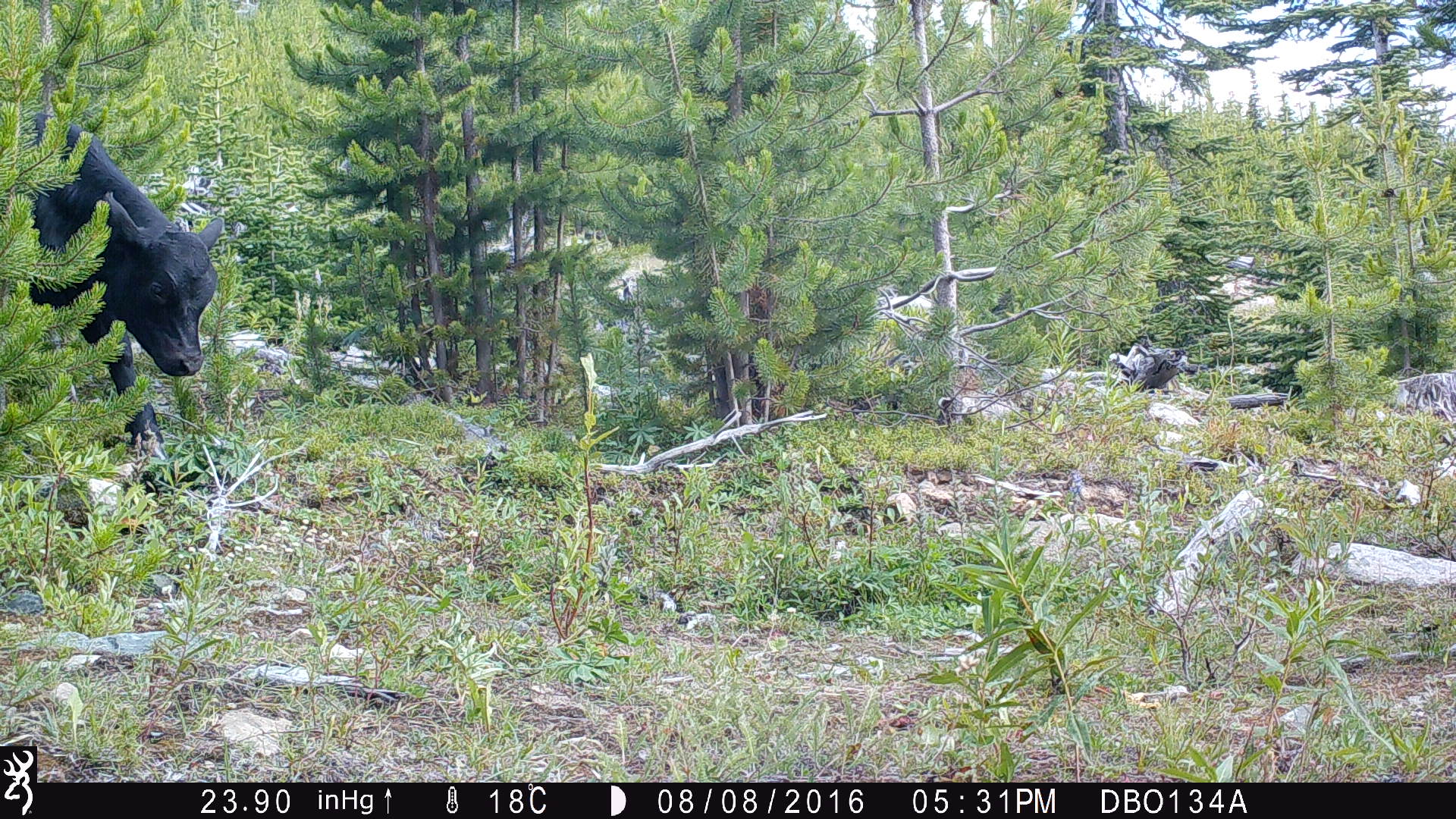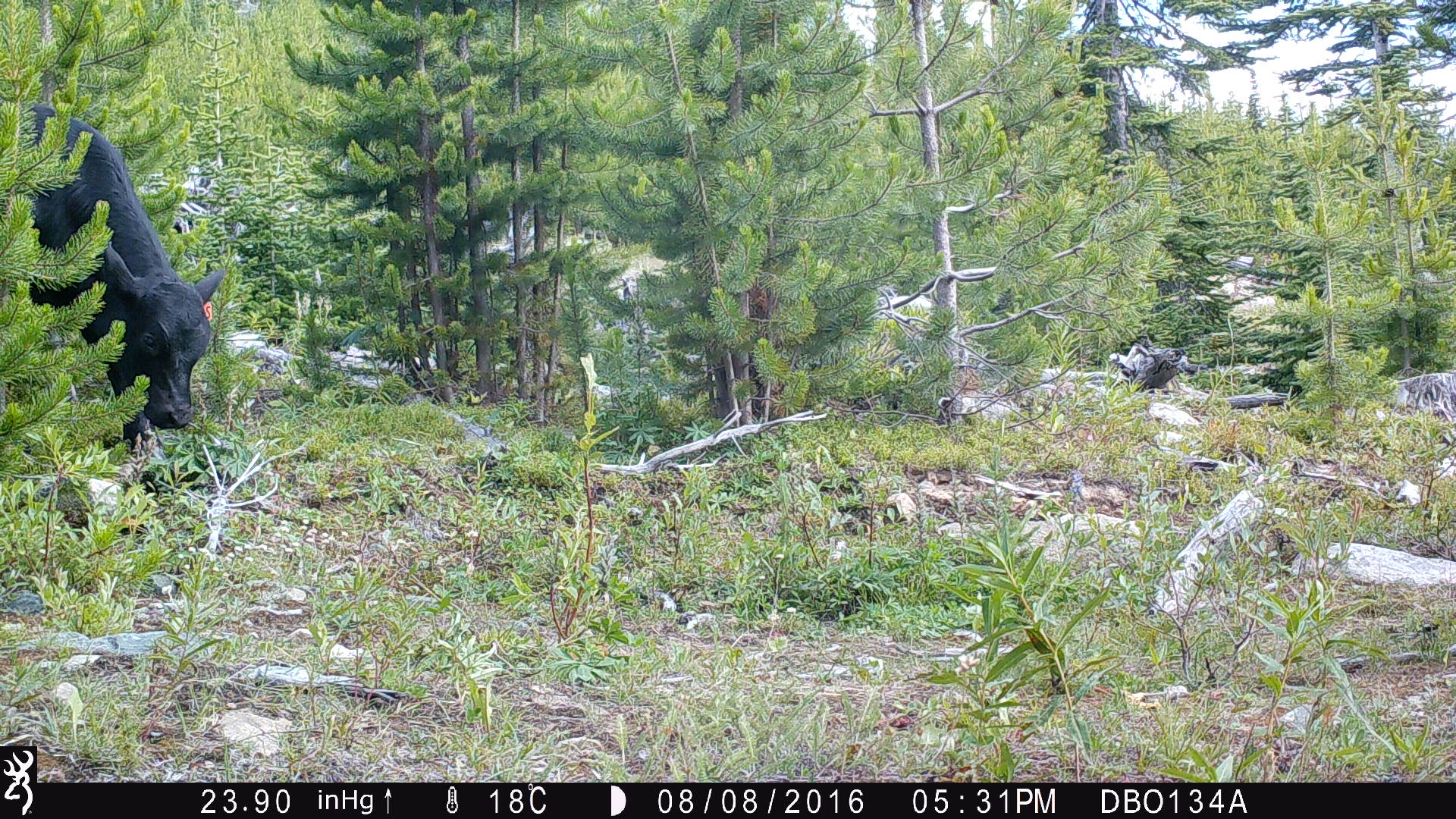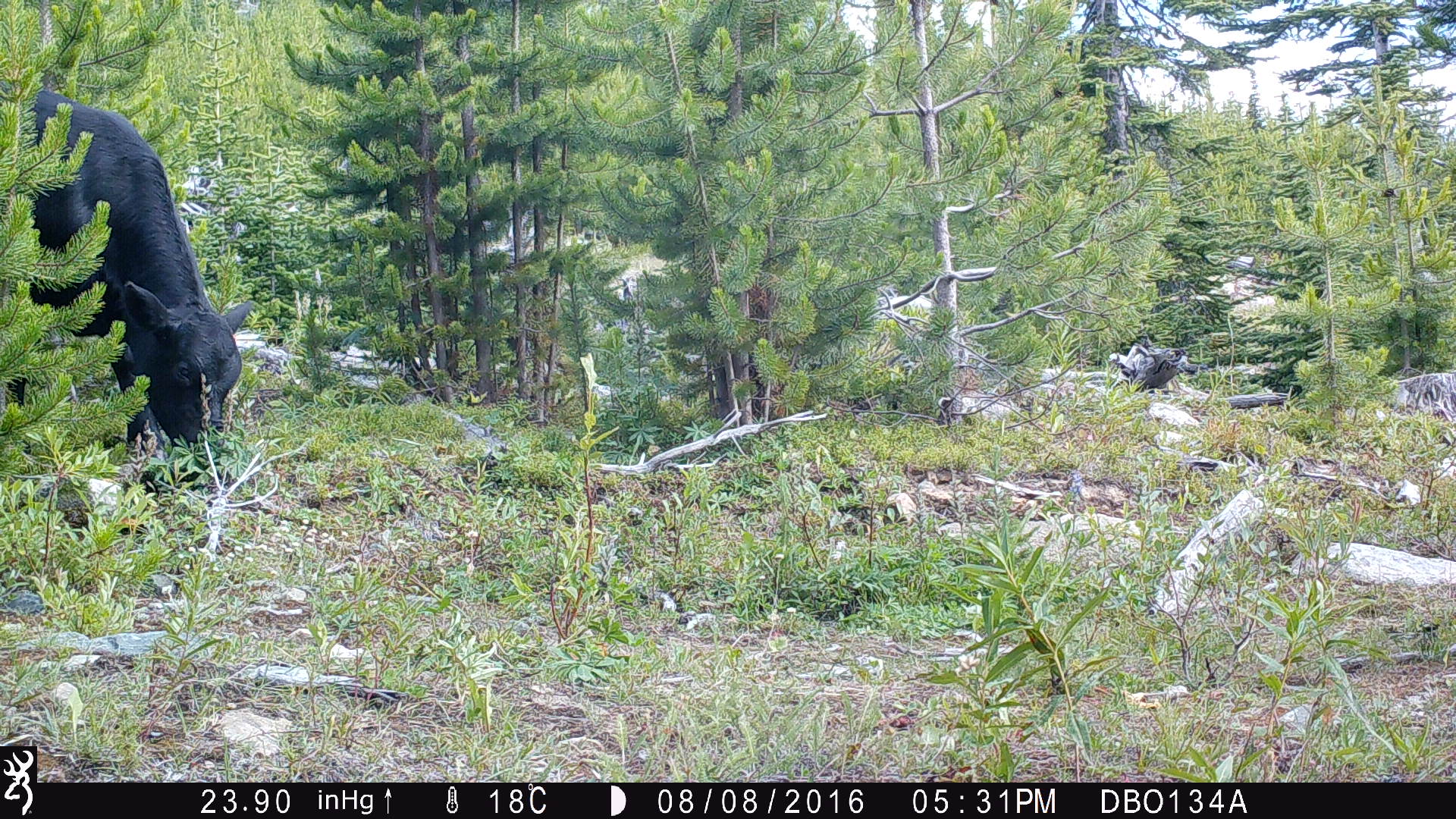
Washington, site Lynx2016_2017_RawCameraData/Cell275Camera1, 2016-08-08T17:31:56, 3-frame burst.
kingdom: Animalia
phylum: Chordata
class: Mammalia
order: Artiodactyla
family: Bovidae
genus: Bos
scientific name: Bos taurus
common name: domestic cattle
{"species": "domestic cattle (Bos taurus)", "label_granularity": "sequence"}